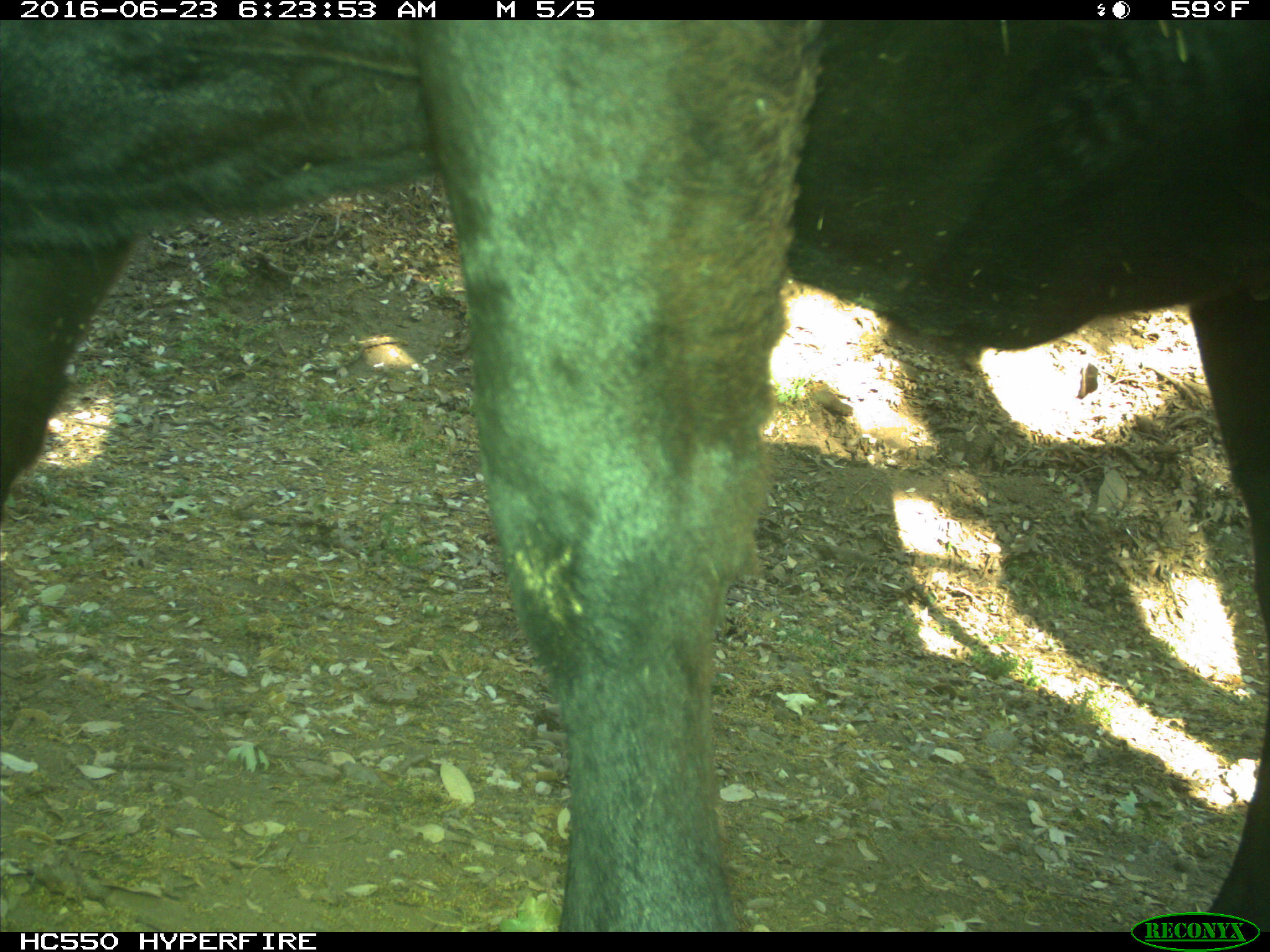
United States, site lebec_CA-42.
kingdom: Animalia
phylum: Chordata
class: Mammalia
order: Artiodactyla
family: Bovidae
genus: Bos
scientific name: Bos taurus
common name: domestic cow